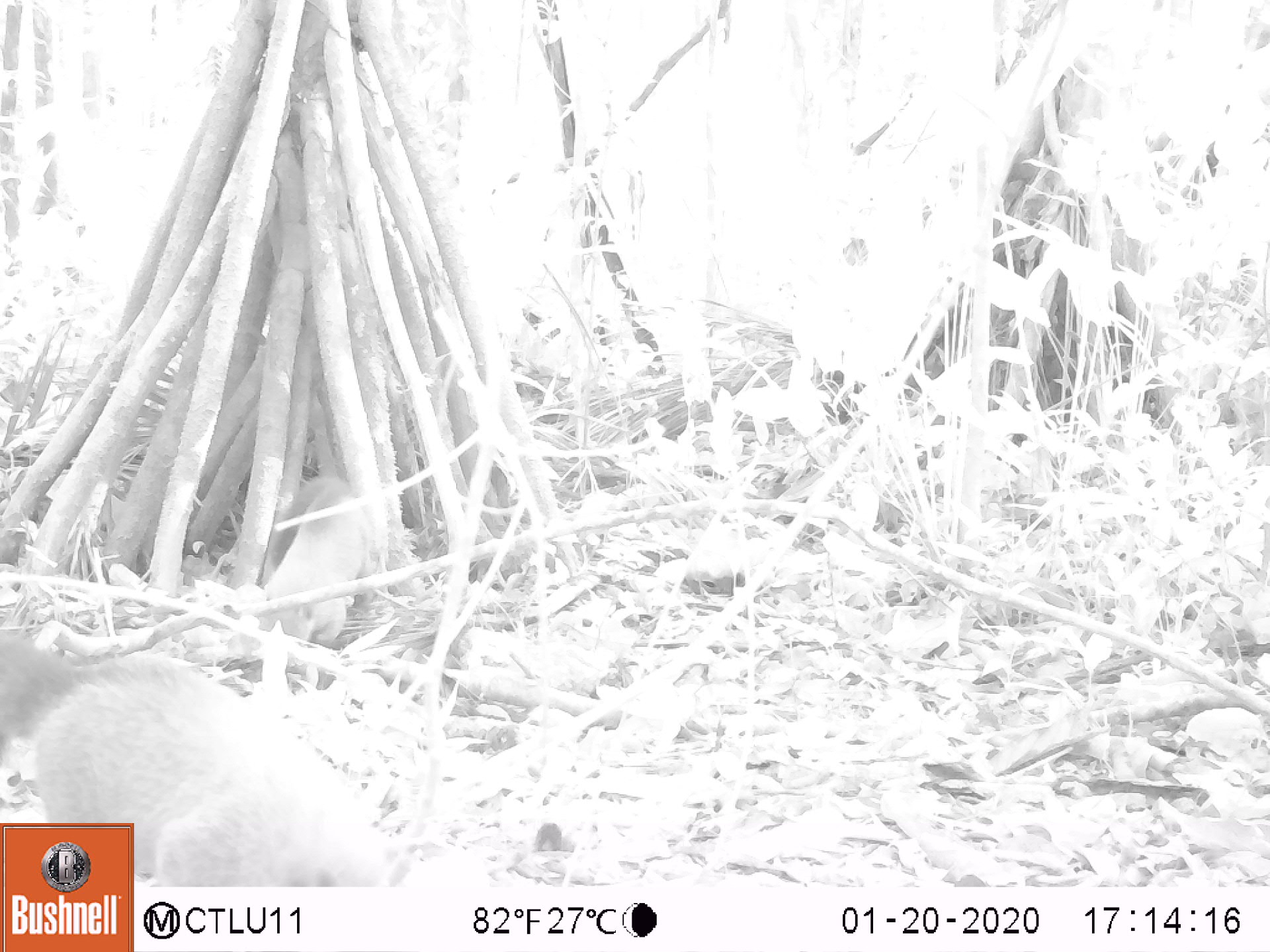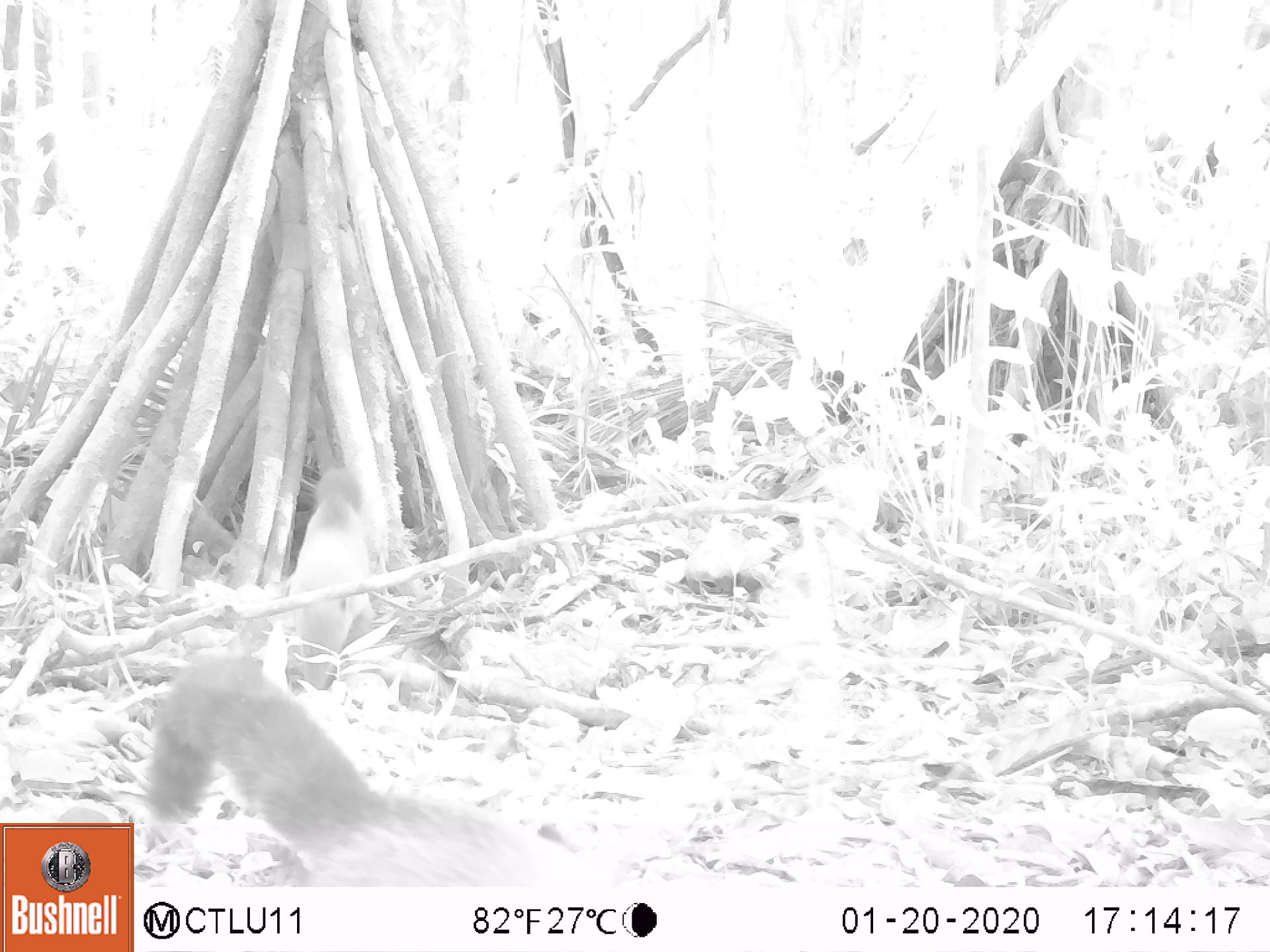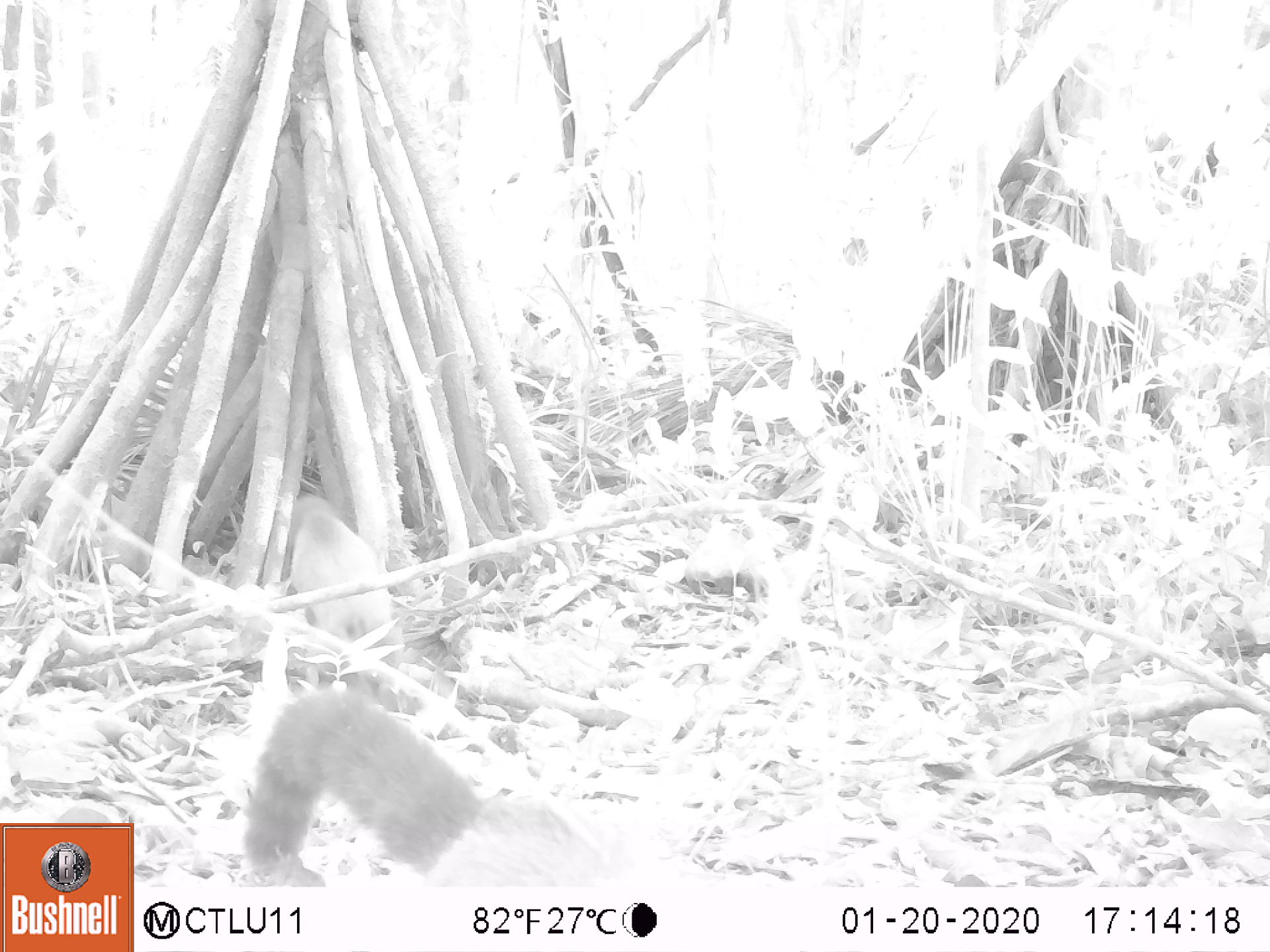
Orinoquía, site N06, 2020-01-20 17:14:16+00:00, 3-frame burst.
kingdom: Animalia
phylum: Chordata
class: Mammalia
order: Carnivora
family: Procyonidae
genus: Nasua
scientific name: Nasua nasua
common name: south american coati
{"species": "south american coati (Nasua nasua)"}